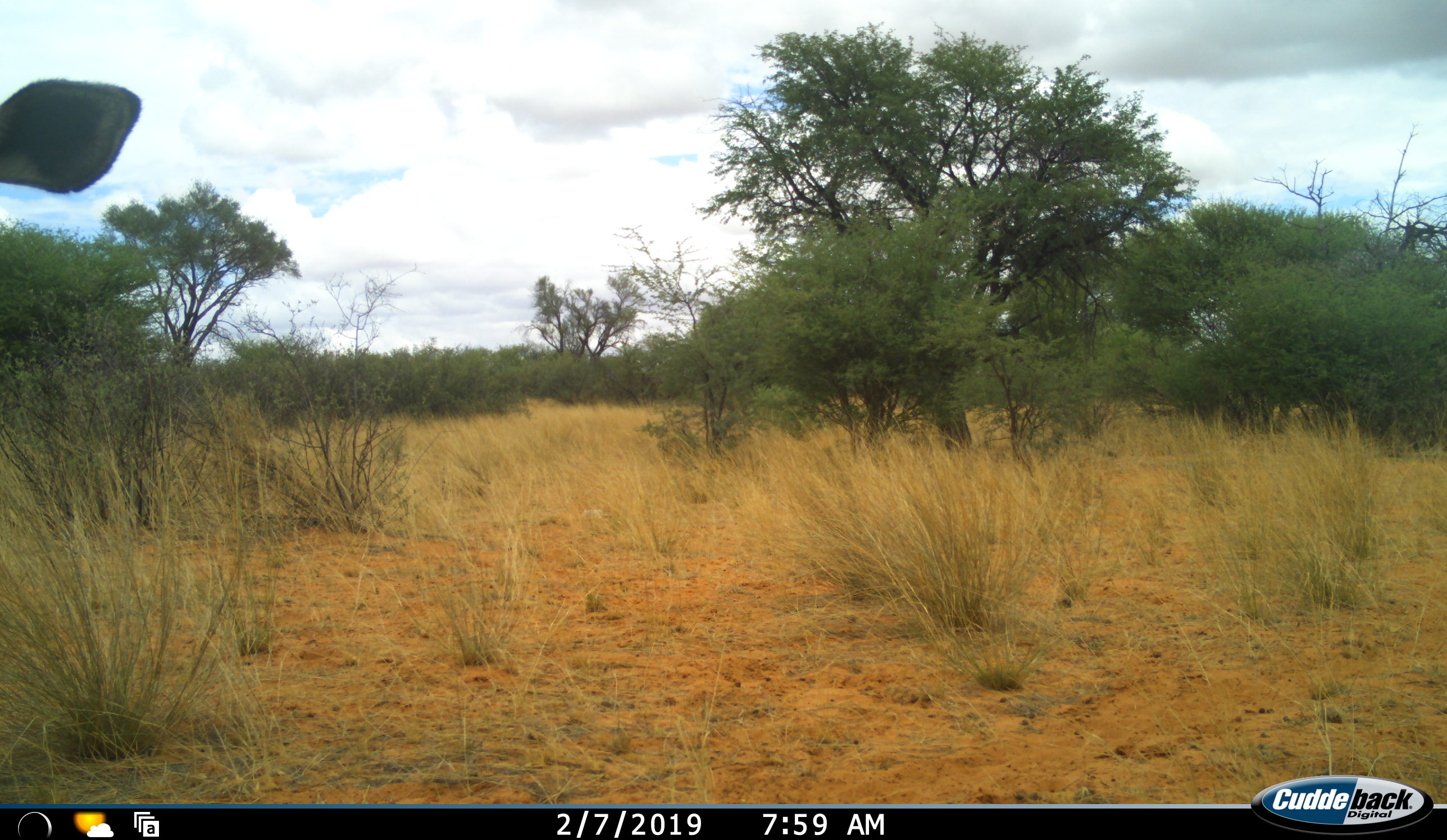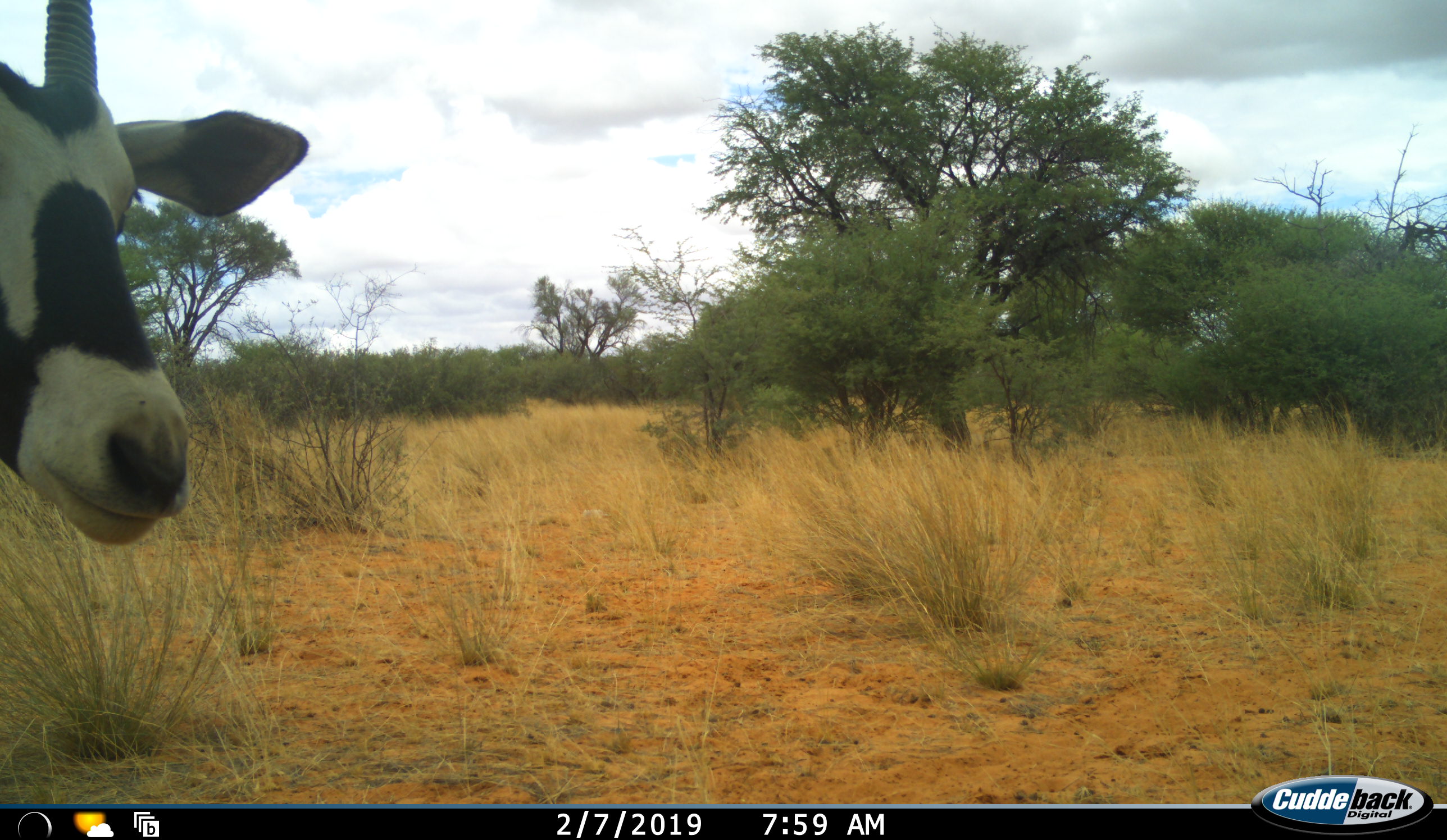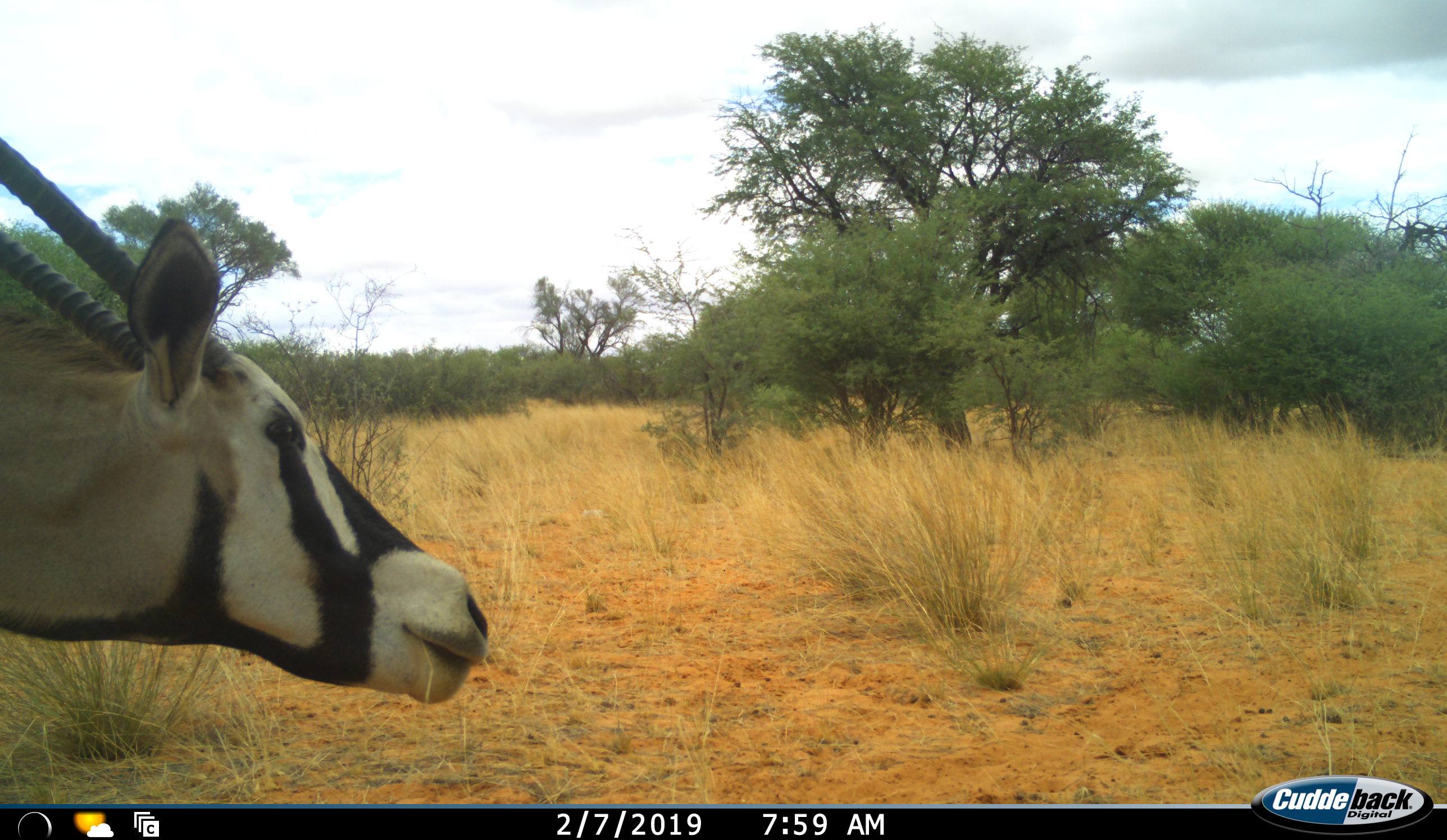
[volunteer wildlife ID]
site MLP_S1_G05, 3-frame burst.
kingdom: Animalia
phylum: Chordata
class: Mammalia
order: Artiodactyla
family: Bovidae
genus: Oryx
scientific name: Oryx gazella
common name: gemsbok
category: oryx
Oryx (gemsbok) (Oryx gazella), count 1. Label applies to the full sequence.